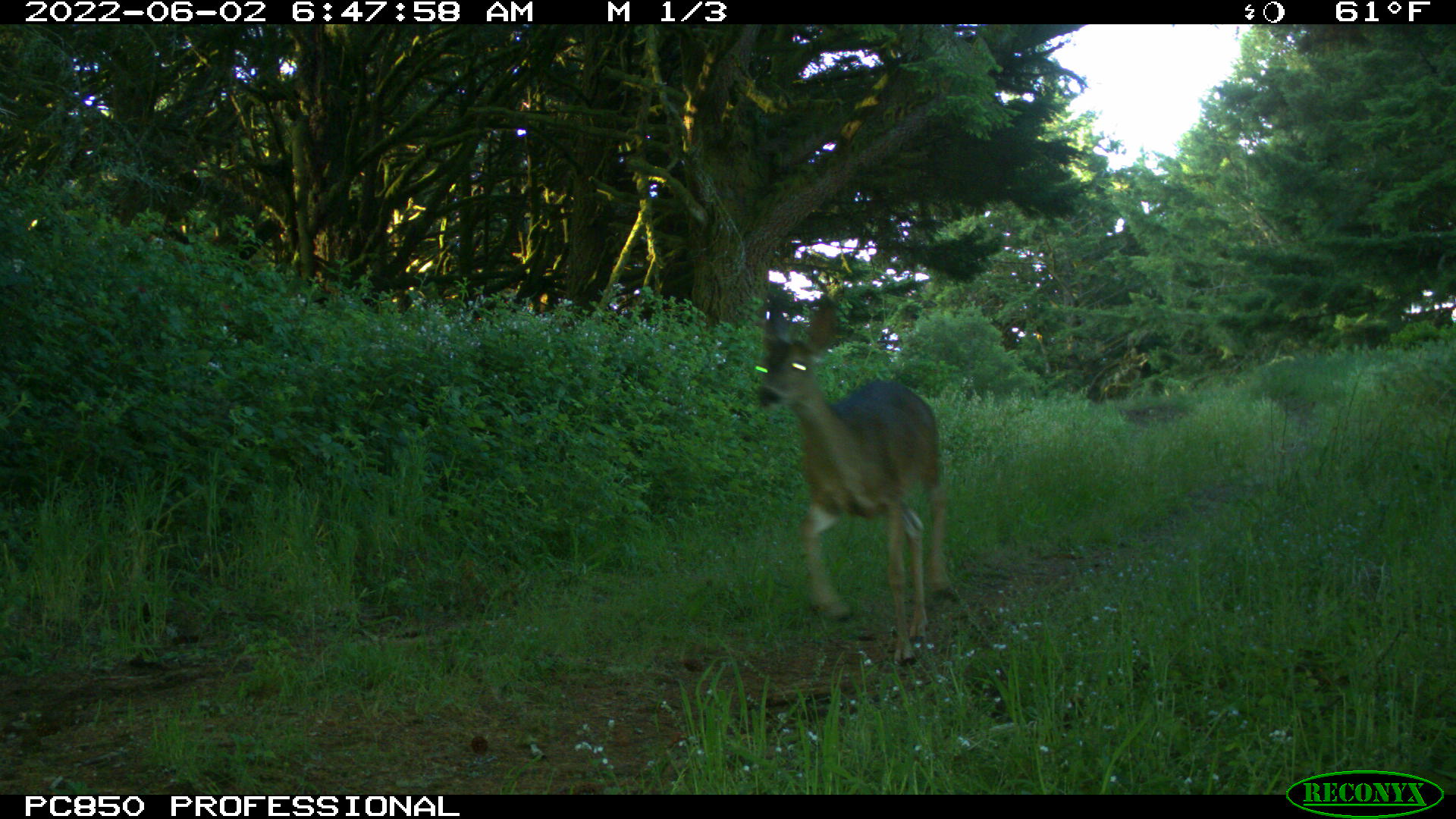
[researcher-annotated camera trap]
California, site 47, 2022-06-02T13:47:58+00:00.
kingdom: Animalia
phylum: Chordata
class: Mammalia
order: Artiodactyla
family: Cervidae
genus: Odocoileus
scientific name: Odocoileus hemionus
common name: mule deer